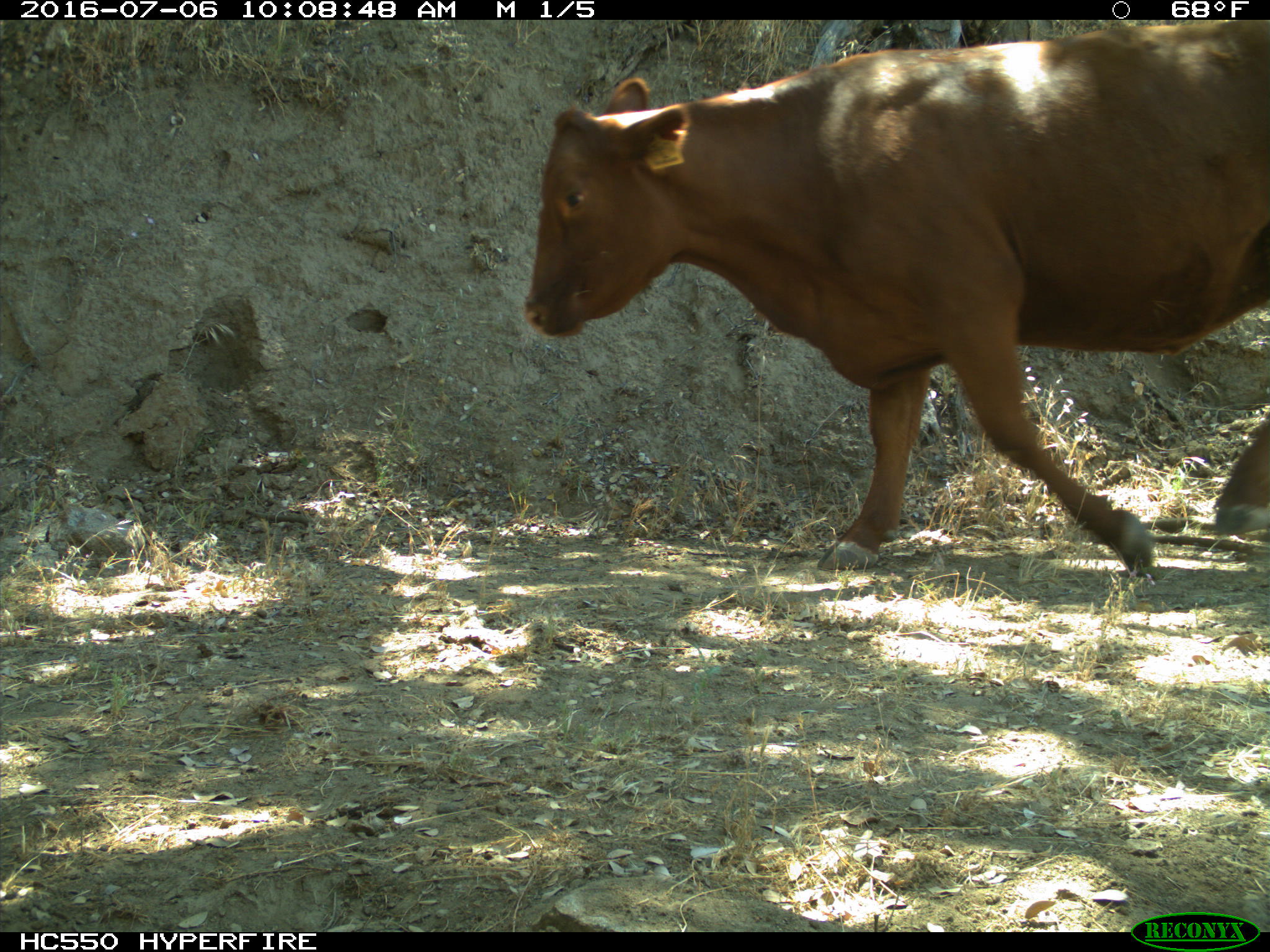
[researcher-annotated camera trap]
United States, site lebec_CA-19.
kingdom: Animalia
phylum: Chordata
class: Mammalia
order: Artiodactyla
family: Bovidae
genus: Bos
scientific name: Bos taurus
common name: domestic cow